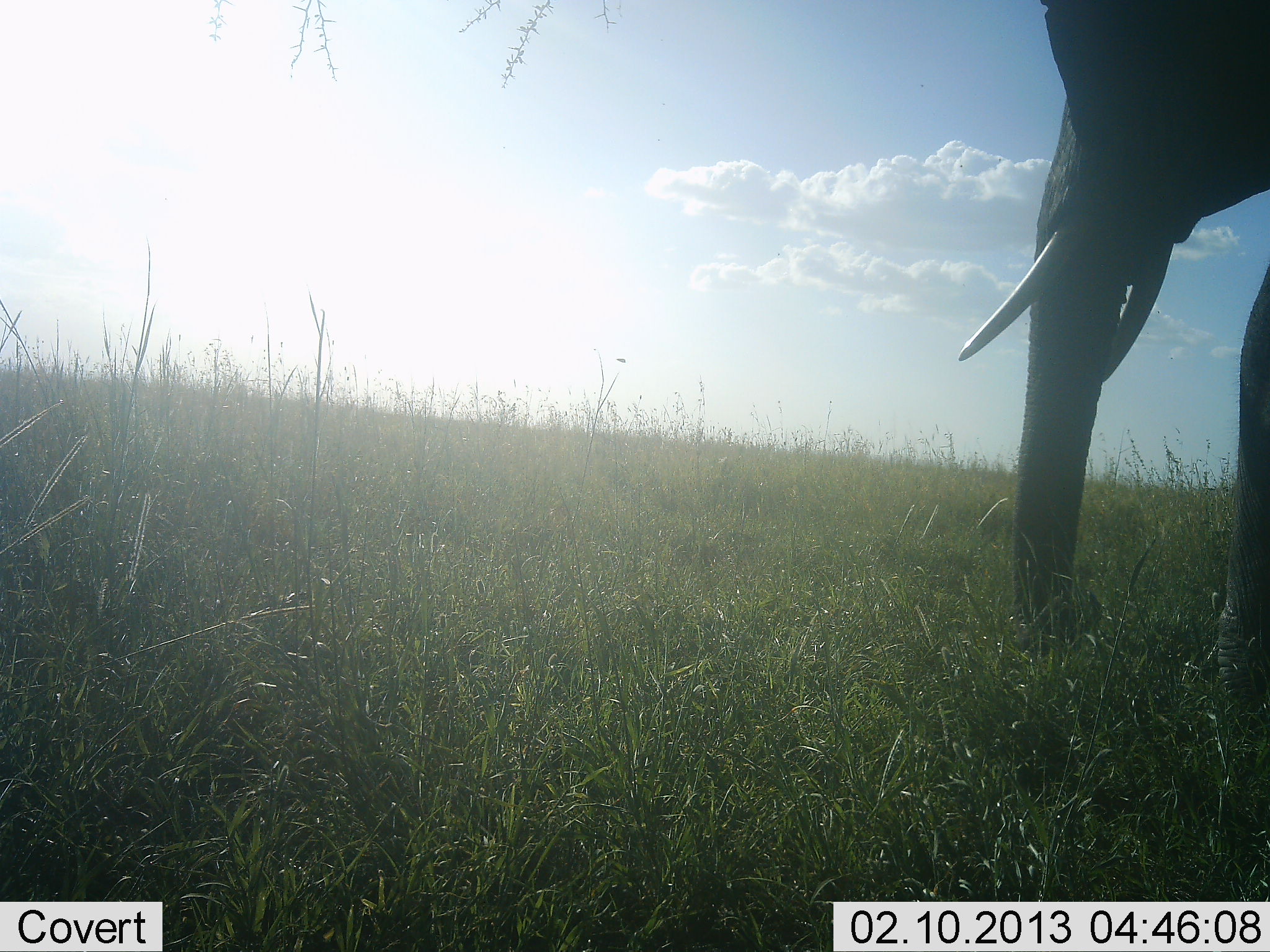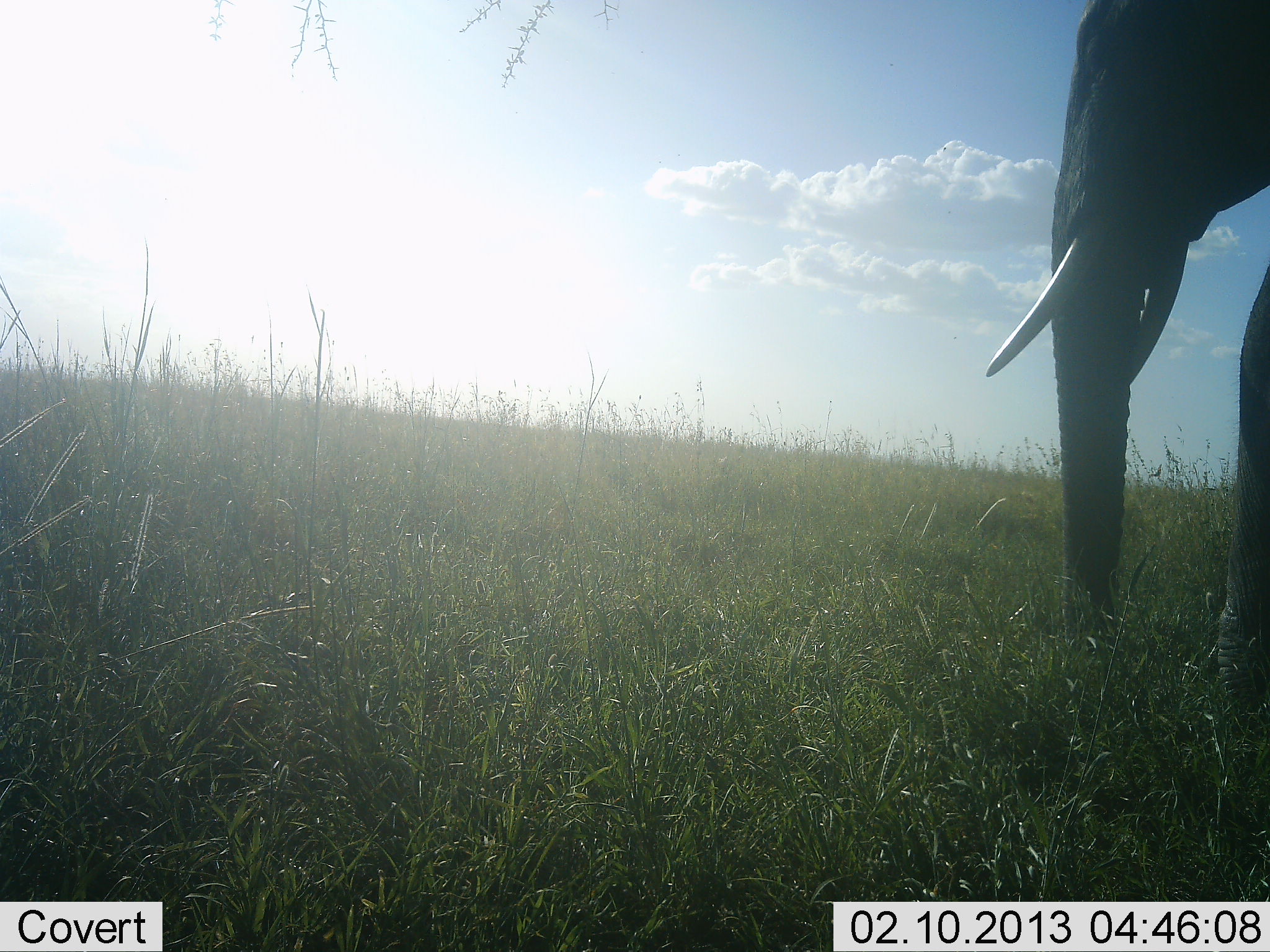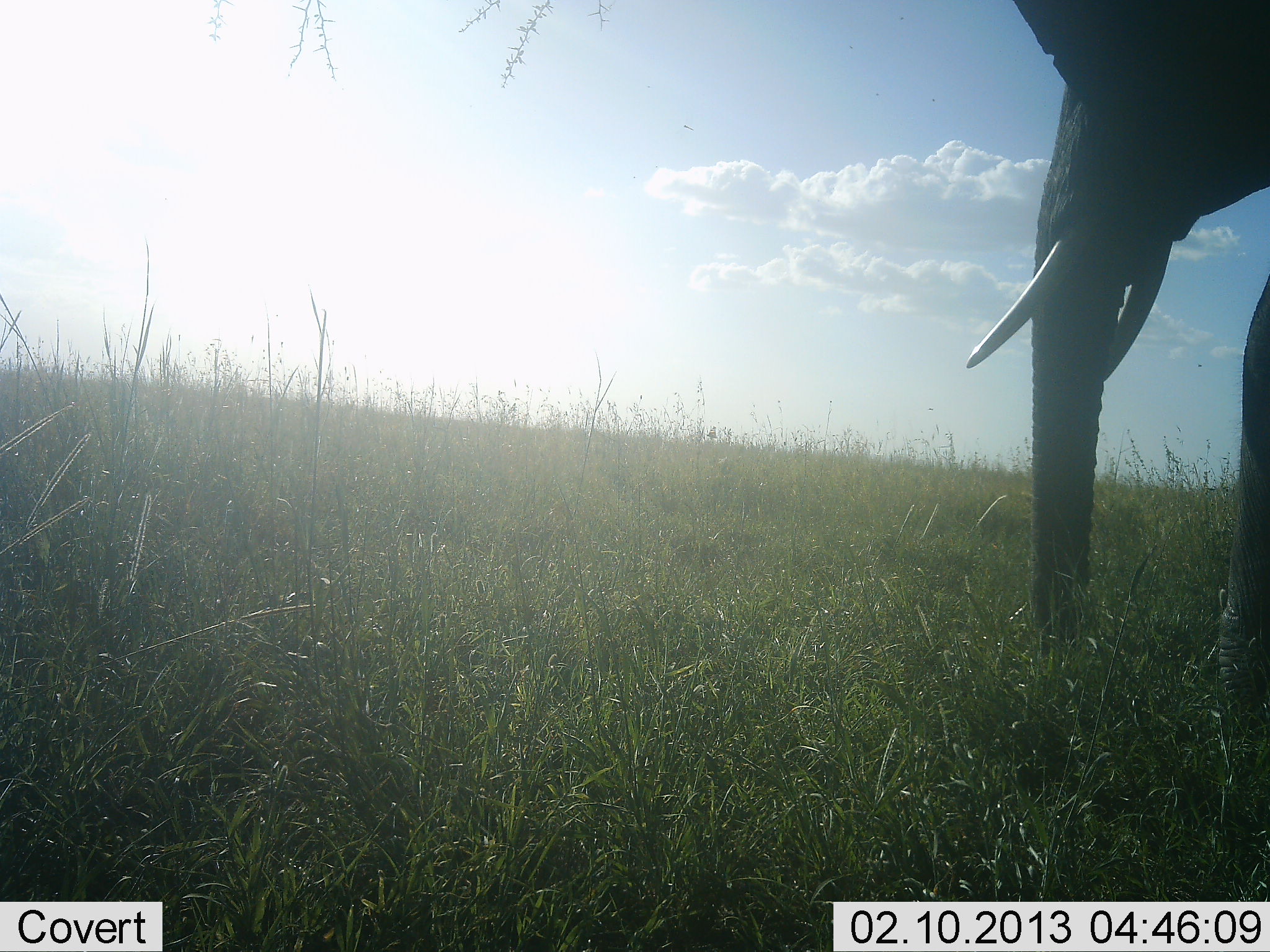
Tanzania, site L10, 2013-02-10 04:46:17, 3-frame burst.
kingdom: Animalia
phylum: Chordata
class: Mammalia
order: Proboscidea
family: Elephantidae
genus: Loxodonta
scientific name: Loxodonta africana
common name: african bush elephant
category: elephant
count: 1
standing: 79%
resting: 0%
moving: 5%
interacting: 0%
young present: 0%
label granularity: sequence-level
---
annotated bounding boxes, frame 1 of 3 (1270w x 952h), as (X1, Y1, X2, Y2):
animal: (957, 2, 1267, 715)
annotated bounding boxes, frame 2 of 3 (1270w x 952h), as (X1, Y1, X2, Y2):
animal: (987, 3, 1269, 709)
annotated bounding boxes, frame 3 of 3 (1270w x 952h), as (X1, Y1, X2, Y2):
animal: (965, 2, 1270, 718)